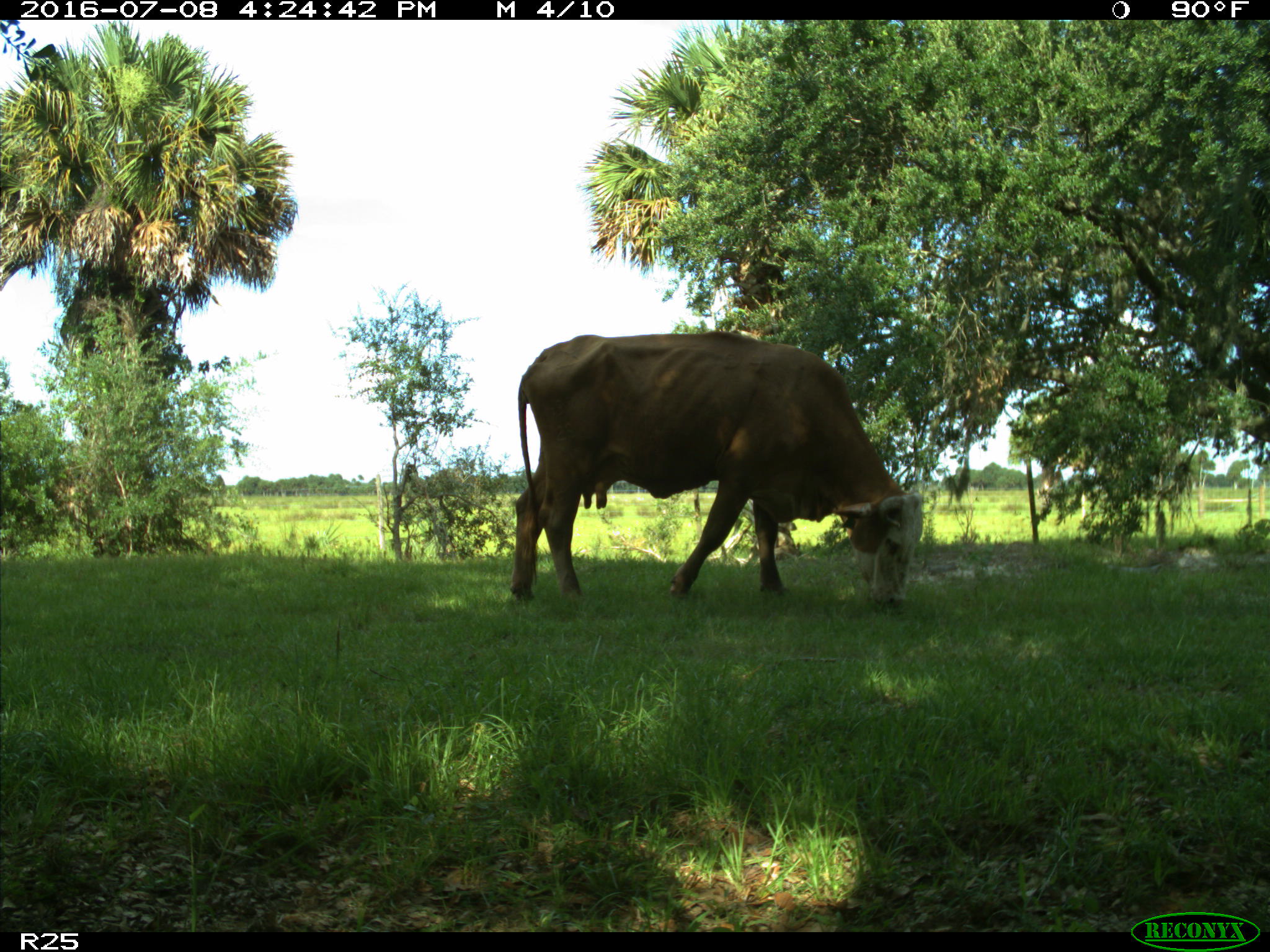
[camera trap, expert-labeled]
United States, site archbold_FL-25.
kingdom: Animalia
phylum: Chordata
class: Mammalia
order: Artiodactyla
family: Bovidae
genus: Bos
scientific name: Bos taurus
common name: domestic cow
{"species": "Bos taurus (domestic cow)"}